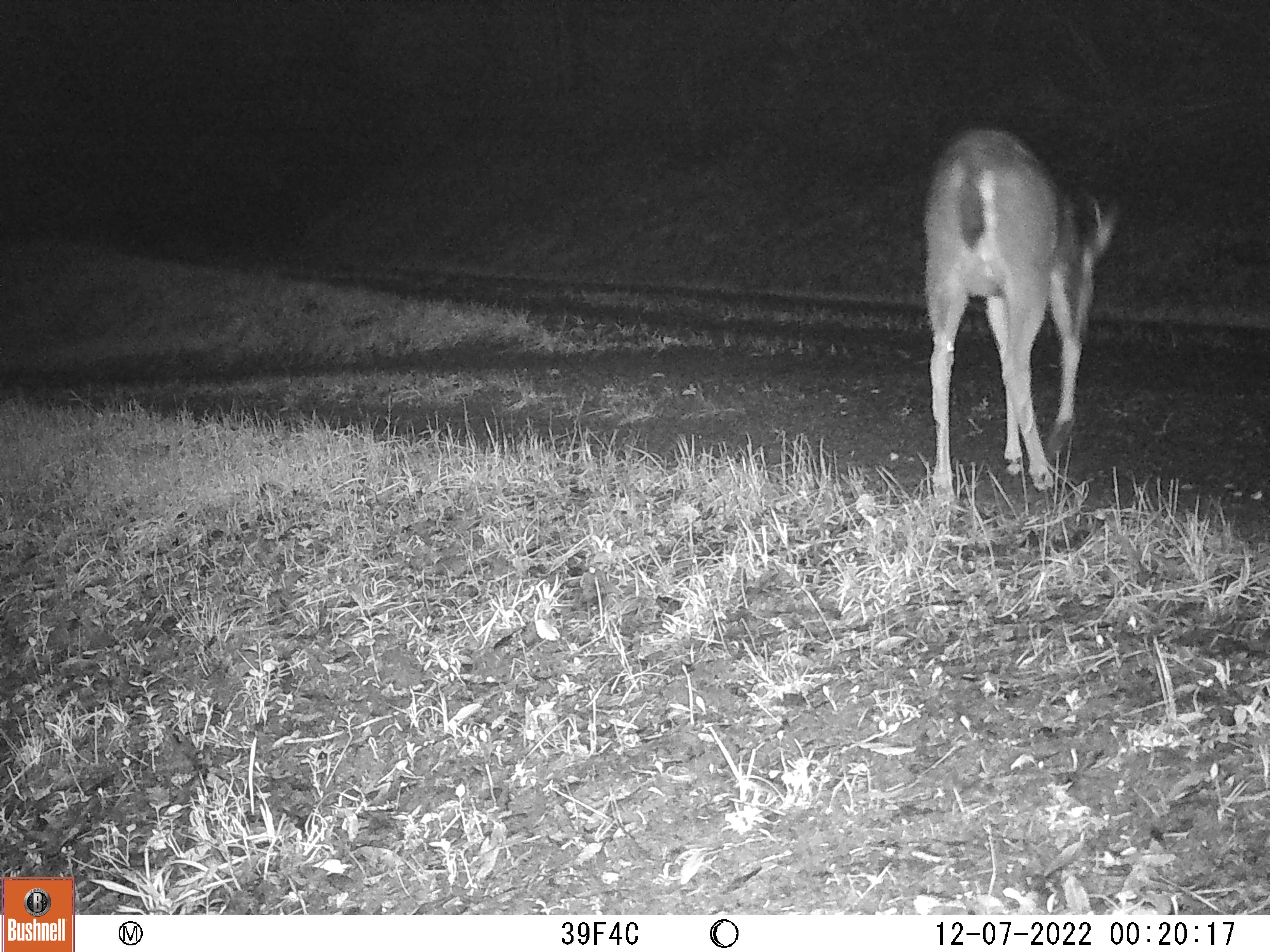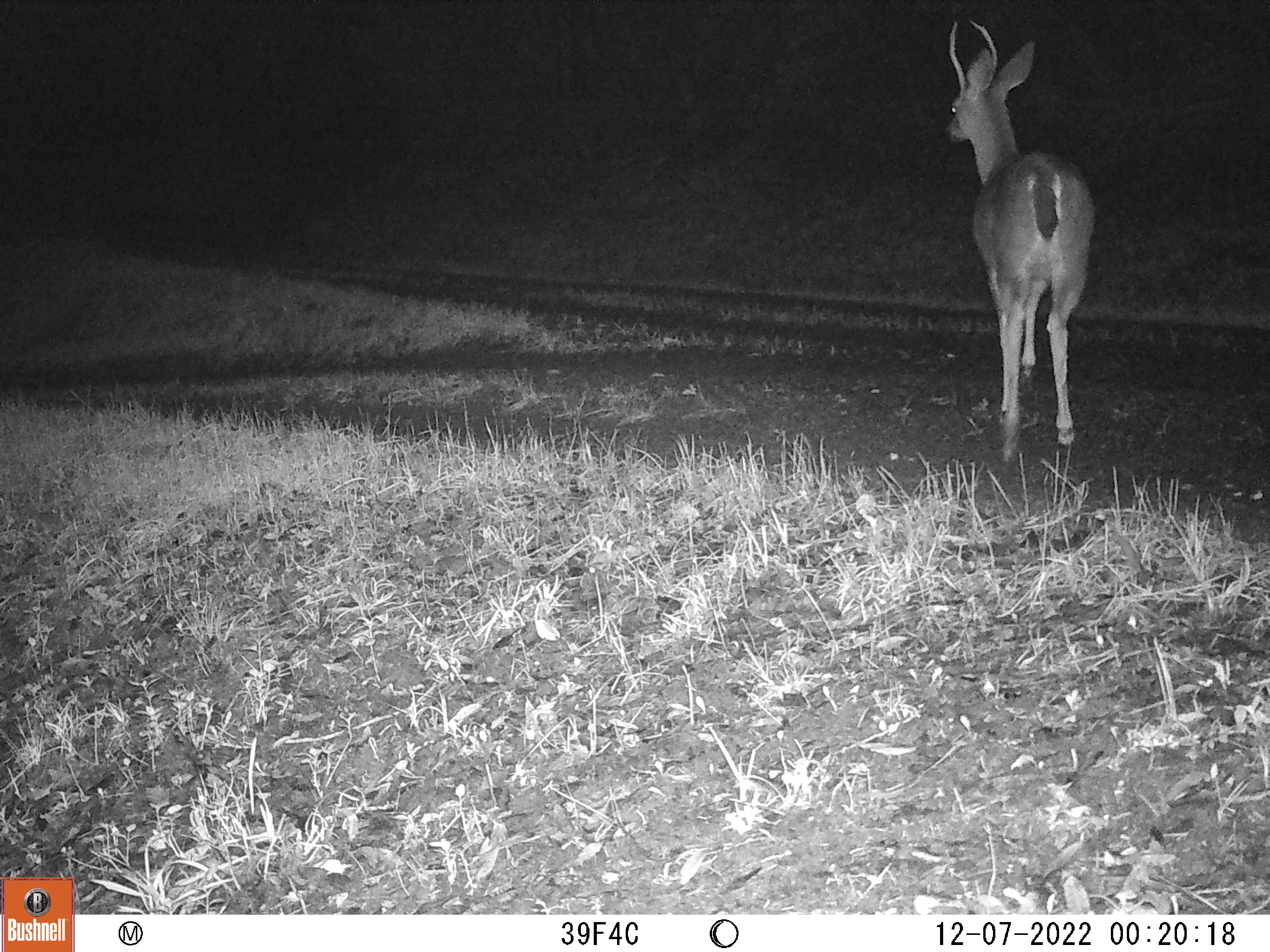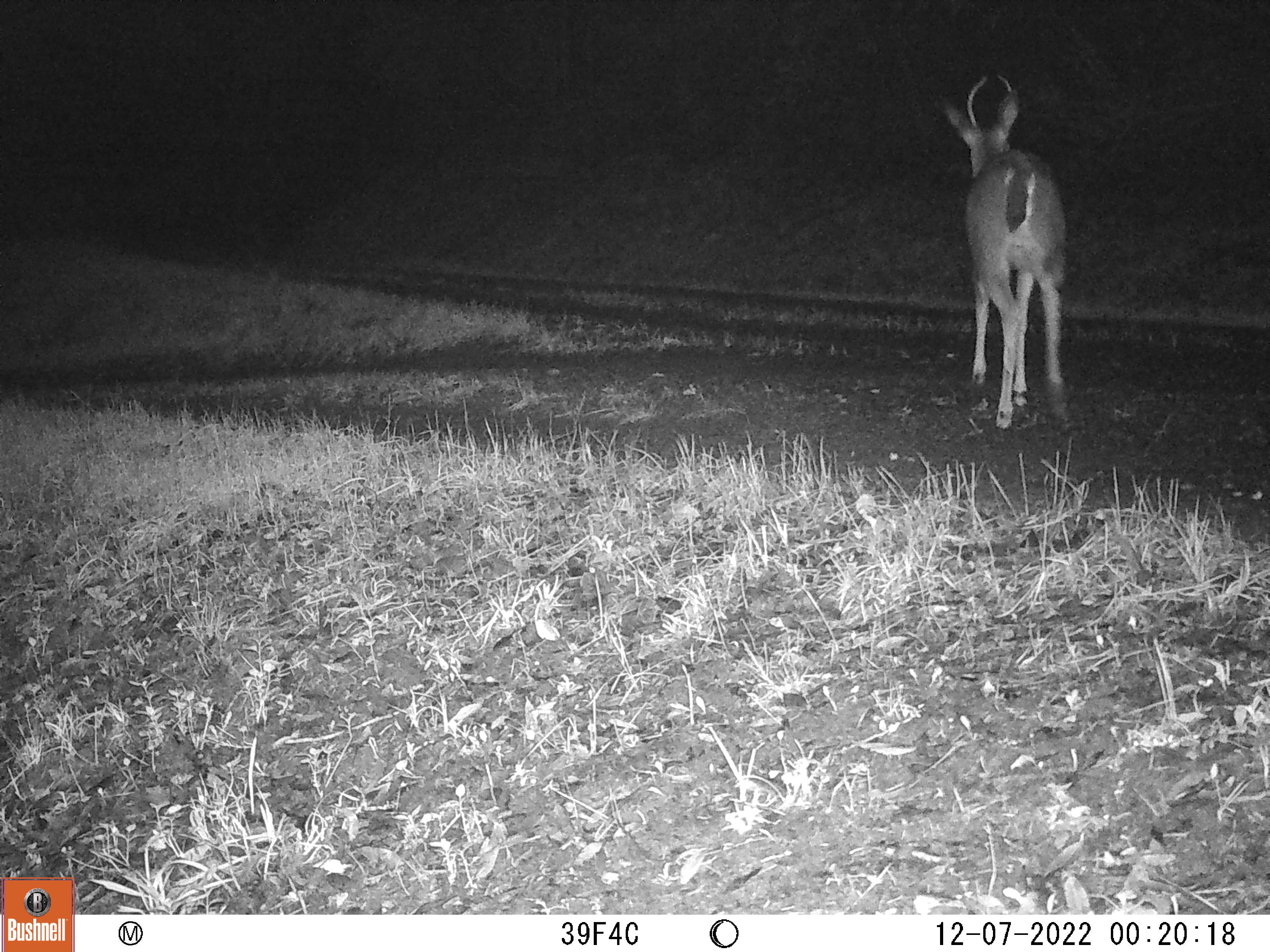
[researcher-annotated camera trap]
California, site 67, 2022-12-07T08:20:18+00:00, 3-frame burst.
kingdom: Animalia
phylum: Chordata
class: Mammalia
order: Artiodactyla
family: Cervidae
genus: Odocoileus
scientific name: Odocoileus hemionus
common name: mule deer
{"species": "mule deer (Odocoileus hemionus)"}